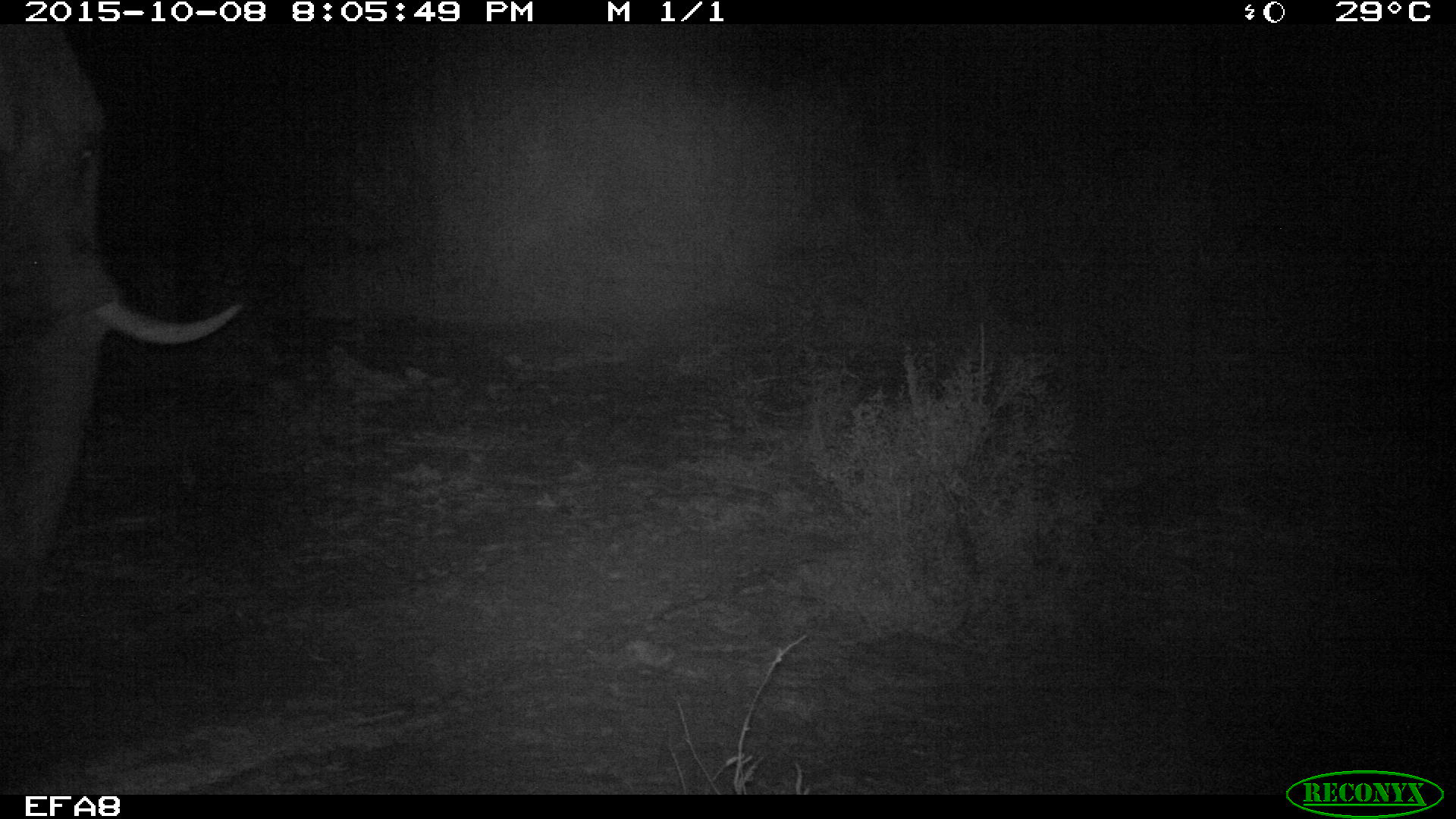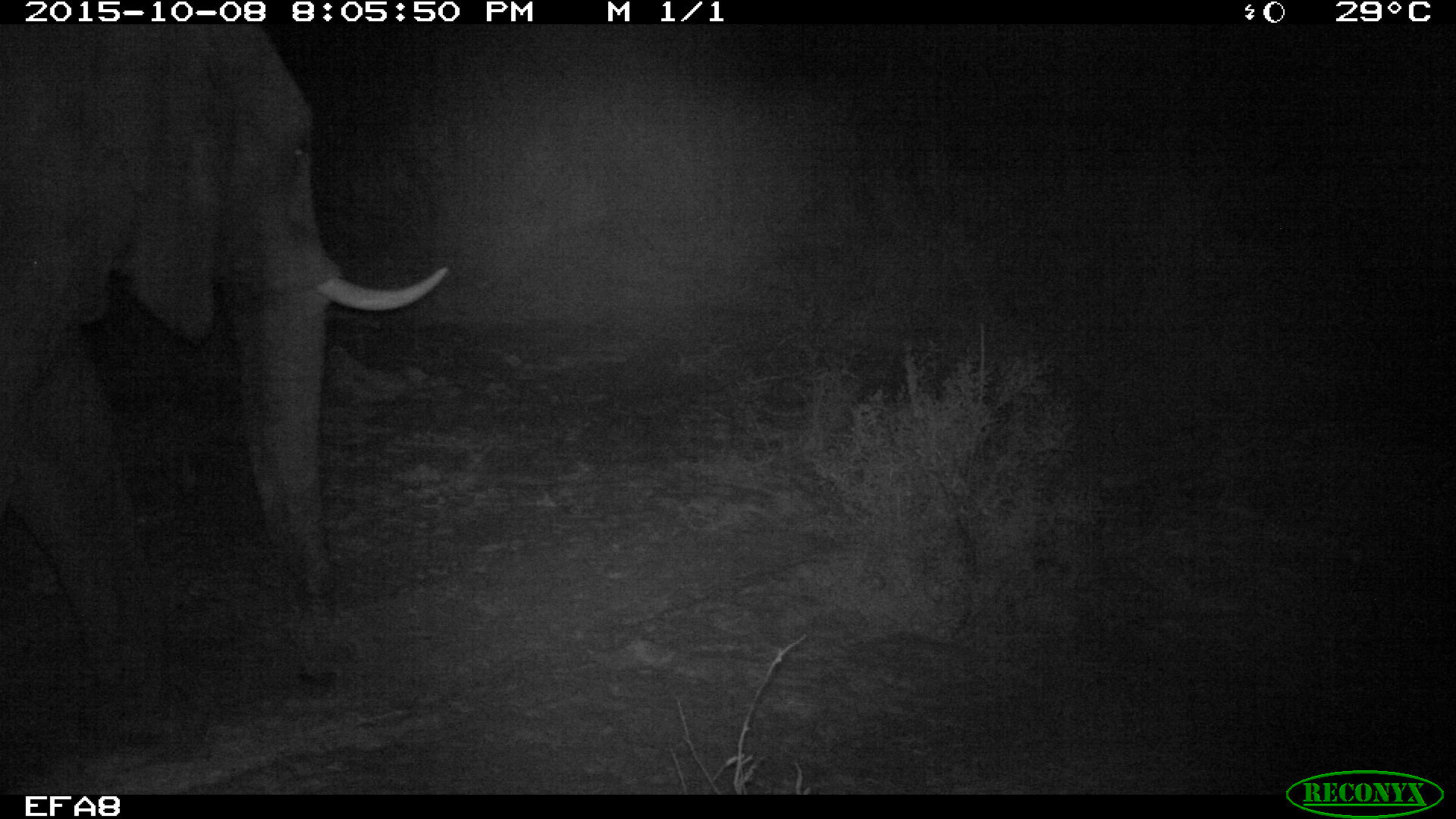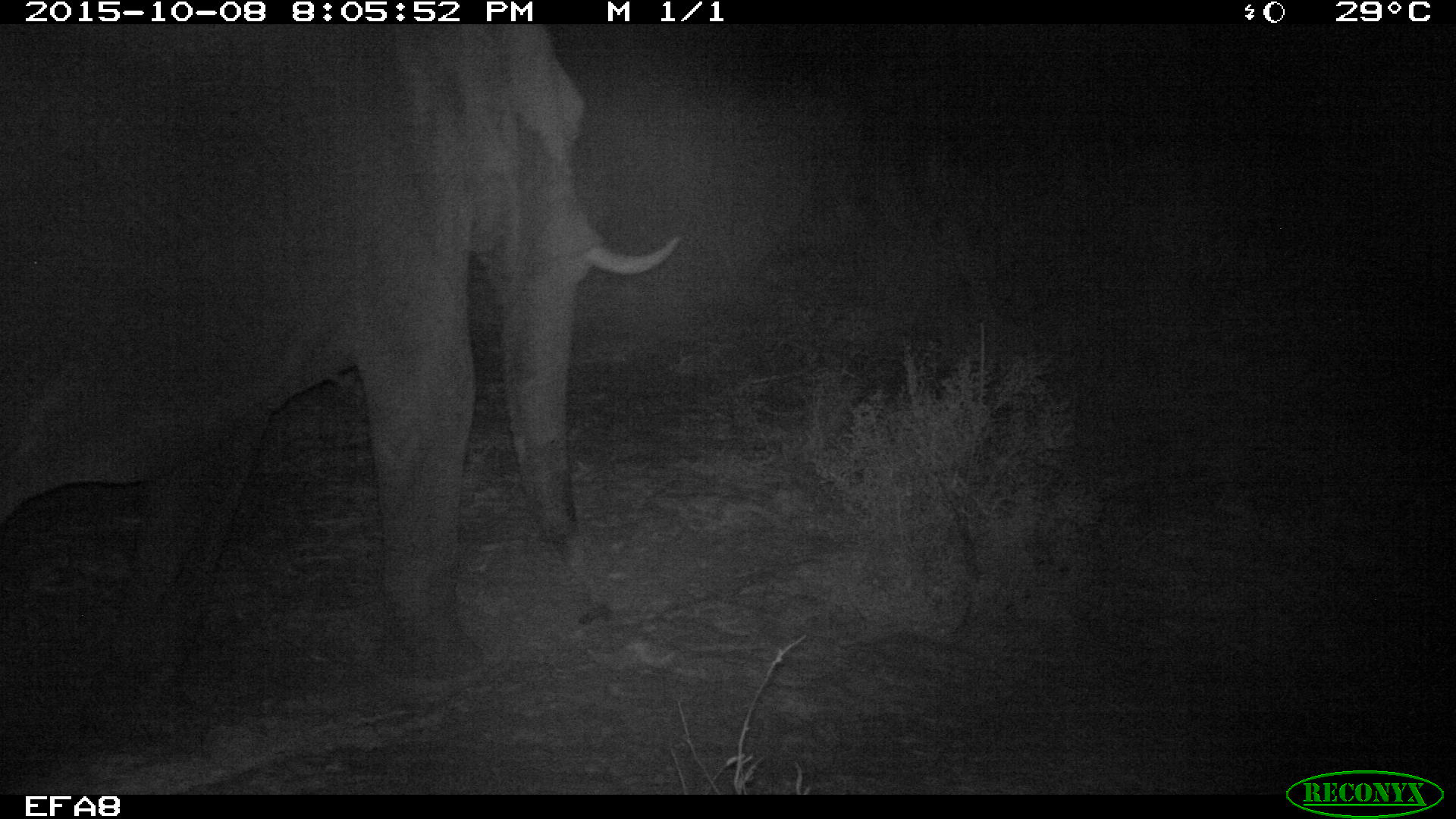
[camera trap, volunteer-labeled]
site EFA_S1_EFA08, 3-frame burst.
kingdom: Animalia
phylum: Chordata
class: Mammalia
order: Proboscidea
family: Elephantidae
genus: Loxodonta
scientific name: Loxodonta africana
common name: african bush elephant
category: elephant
Elephant (african bush elephant) (Loxodonta africana), count 1. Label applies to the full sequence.